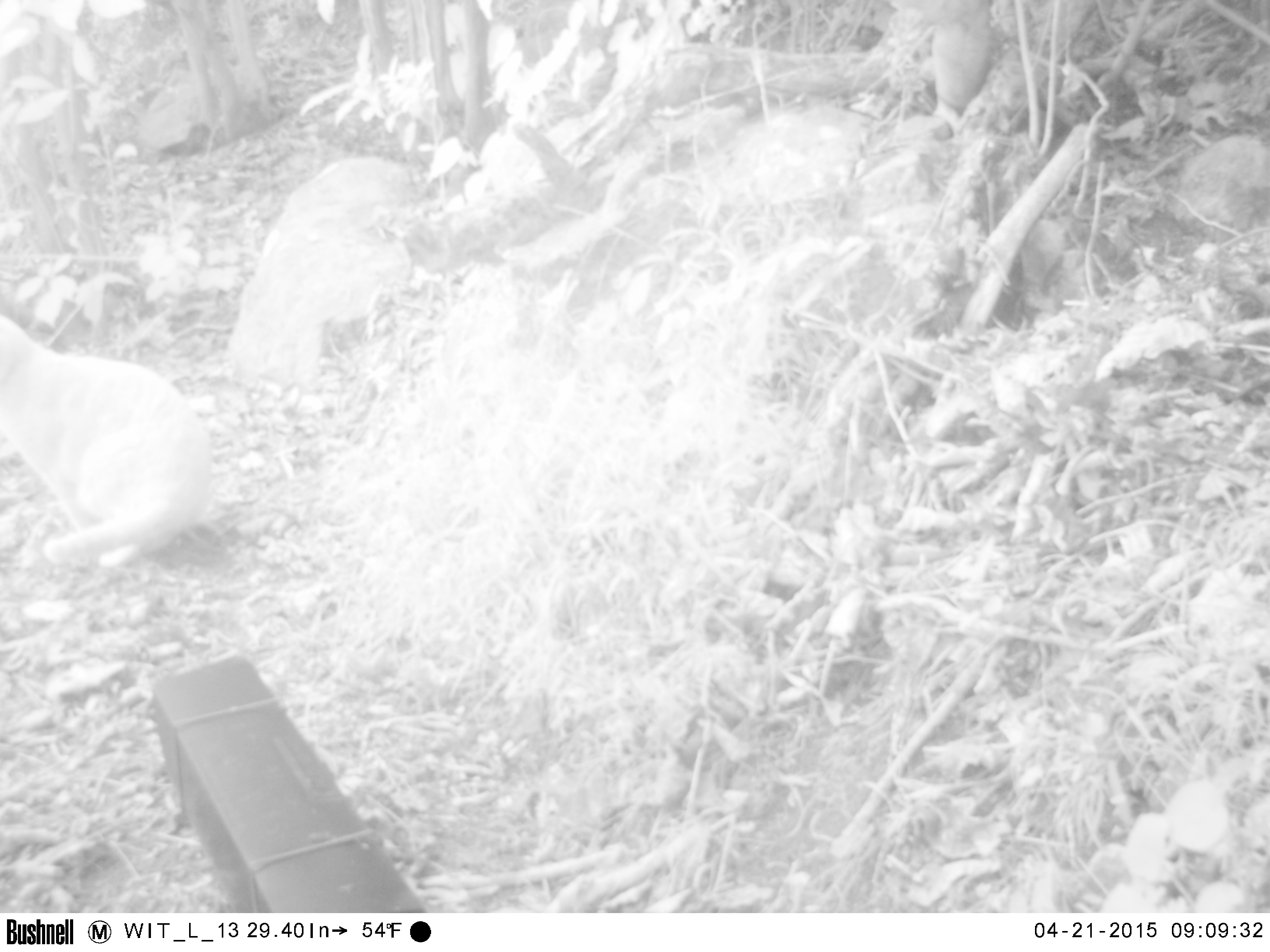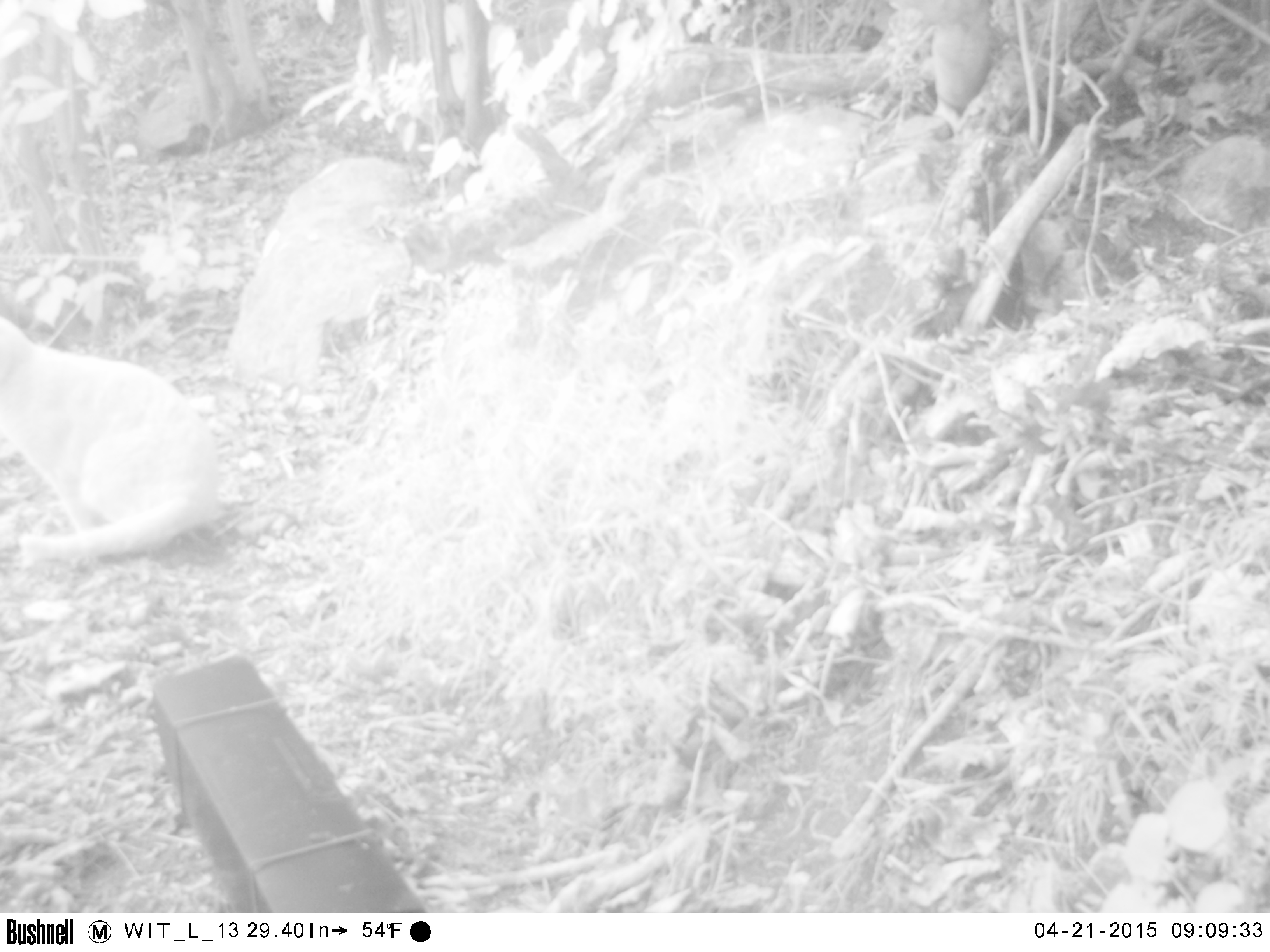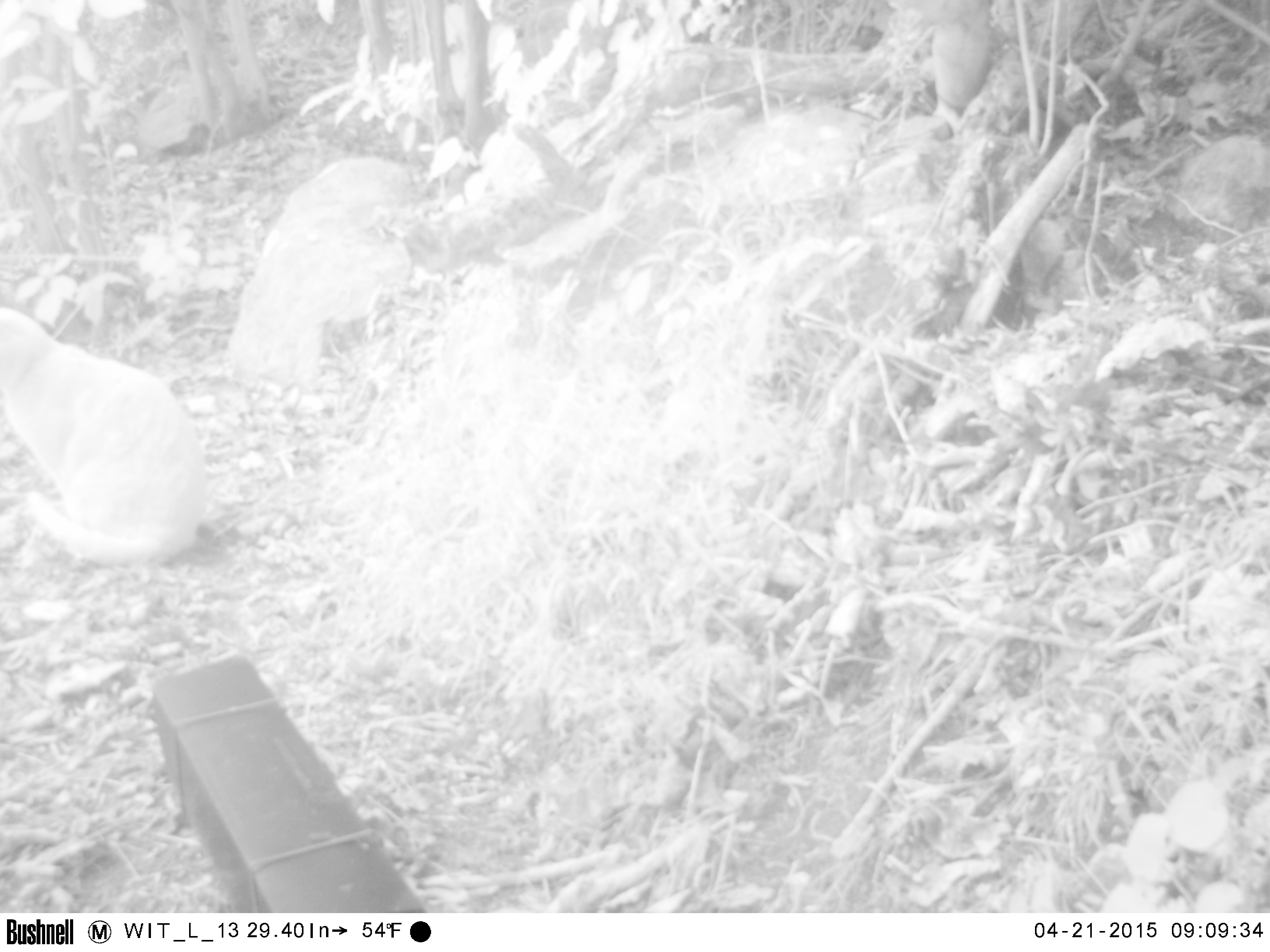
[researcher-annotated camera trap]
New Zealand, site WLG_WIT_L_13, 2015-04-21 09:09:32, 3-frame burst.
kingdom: Animalia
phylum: Chordata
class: Mammalia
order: Carnivora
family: Felidae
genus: Felis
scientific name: Felis catus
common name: domestic cat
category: cat